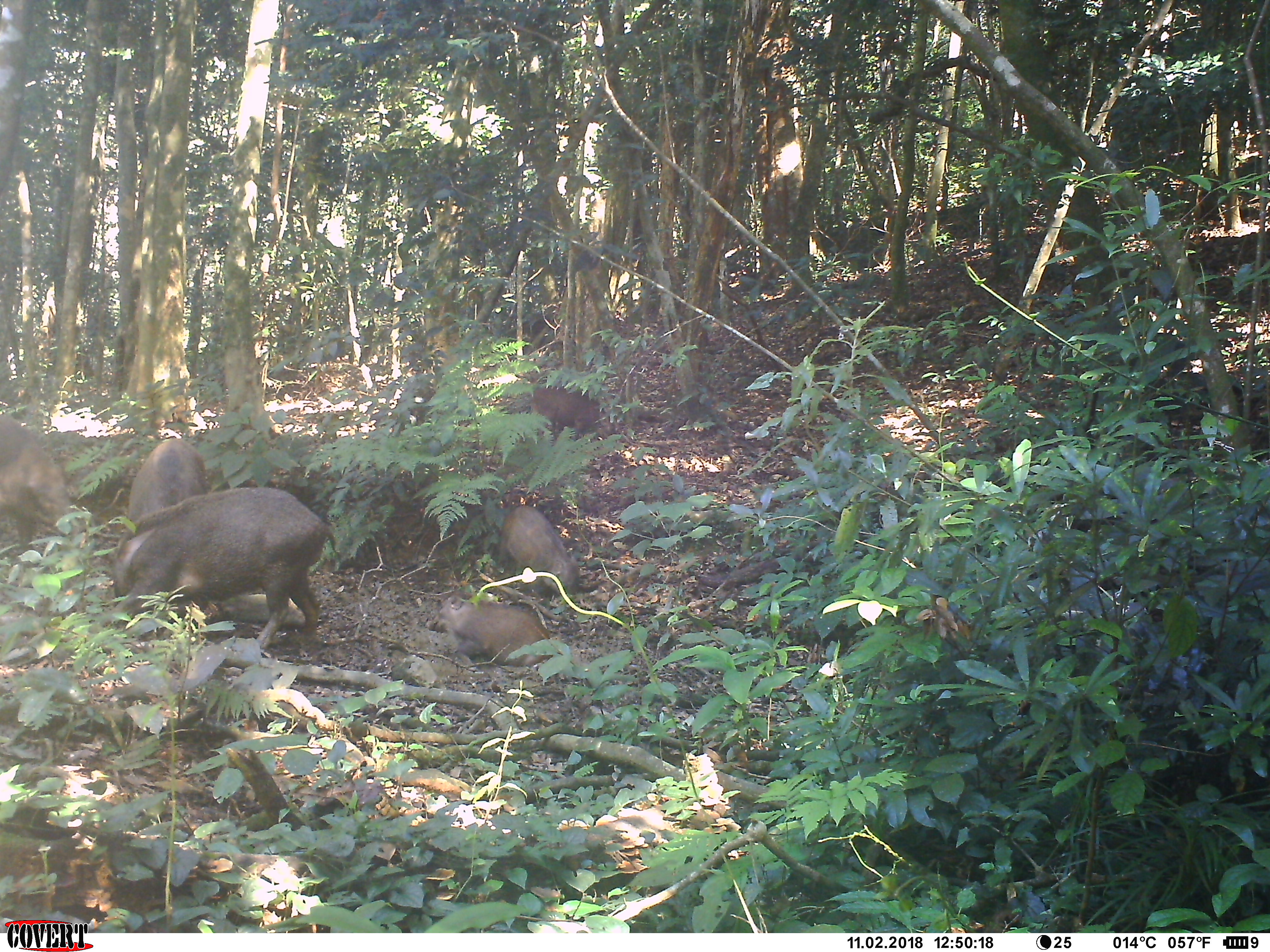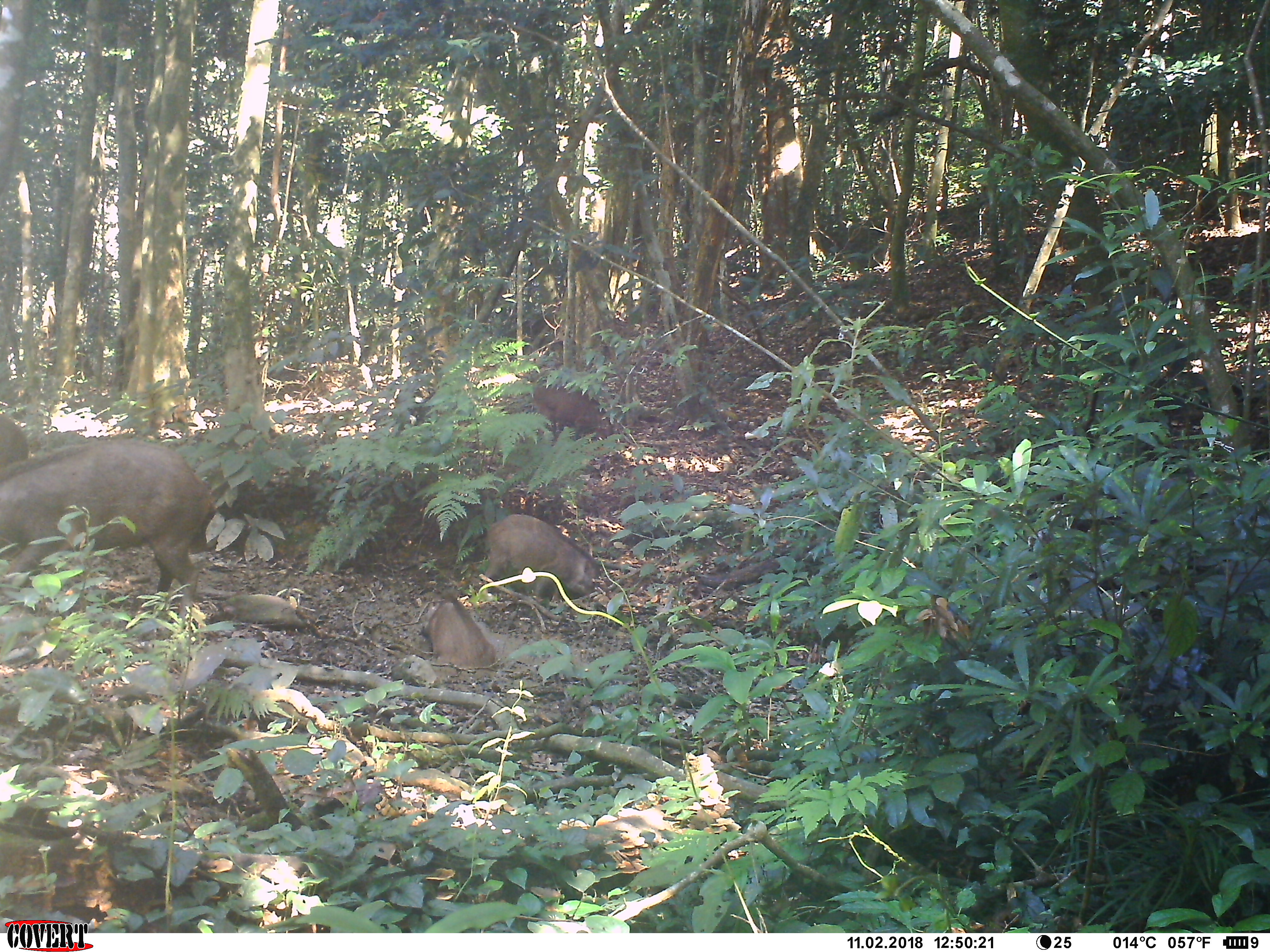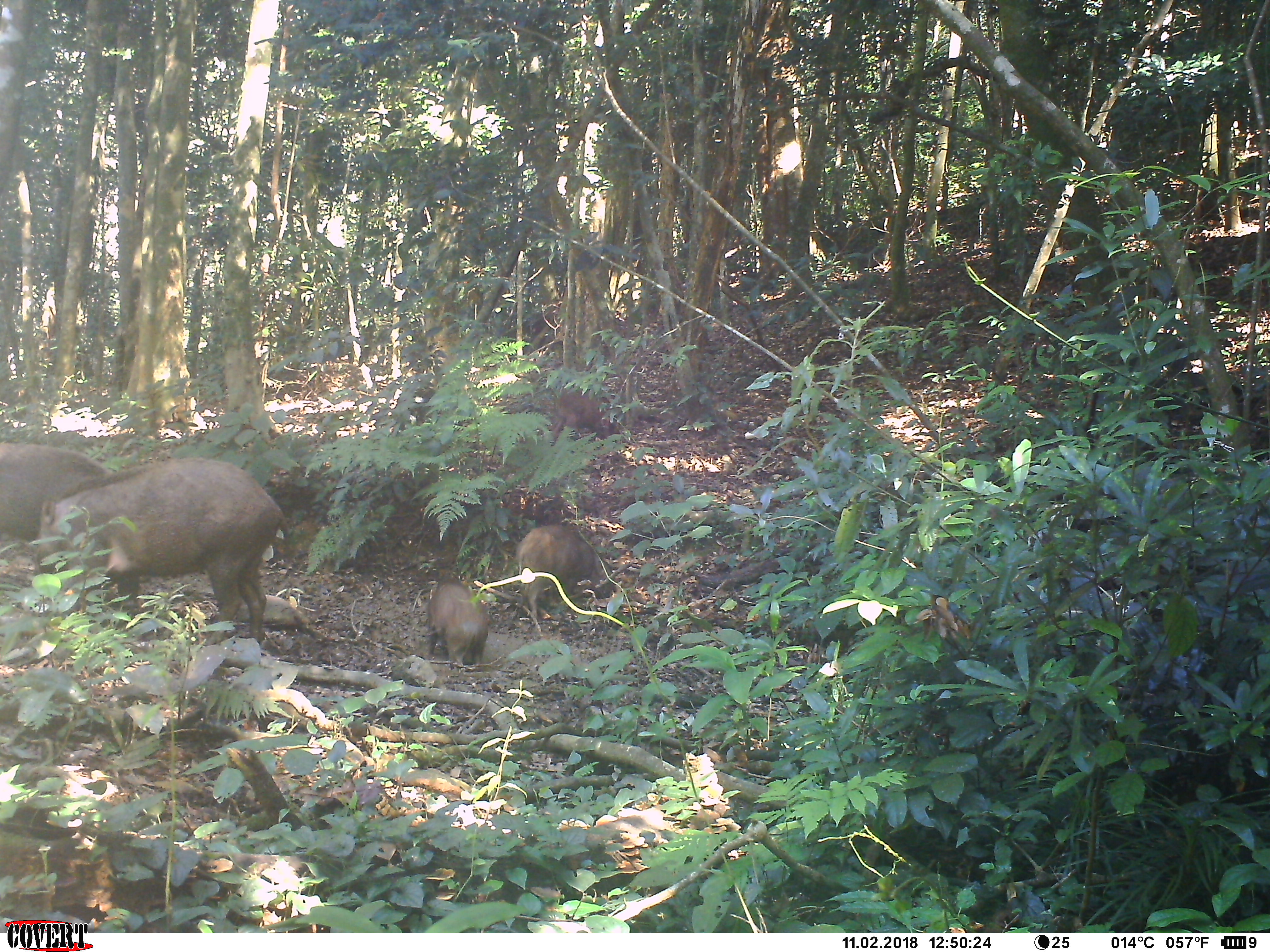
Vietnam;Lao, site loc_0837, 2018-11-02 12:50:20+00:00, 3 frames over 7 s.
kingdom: Animalia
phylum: Chordata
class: Mammalia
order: Artiodactyla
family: Suidae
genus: Sus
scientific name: Sus scrofa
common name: eurasian wild pig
Eurasian wild pig (Sus scrofa). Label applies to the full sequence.